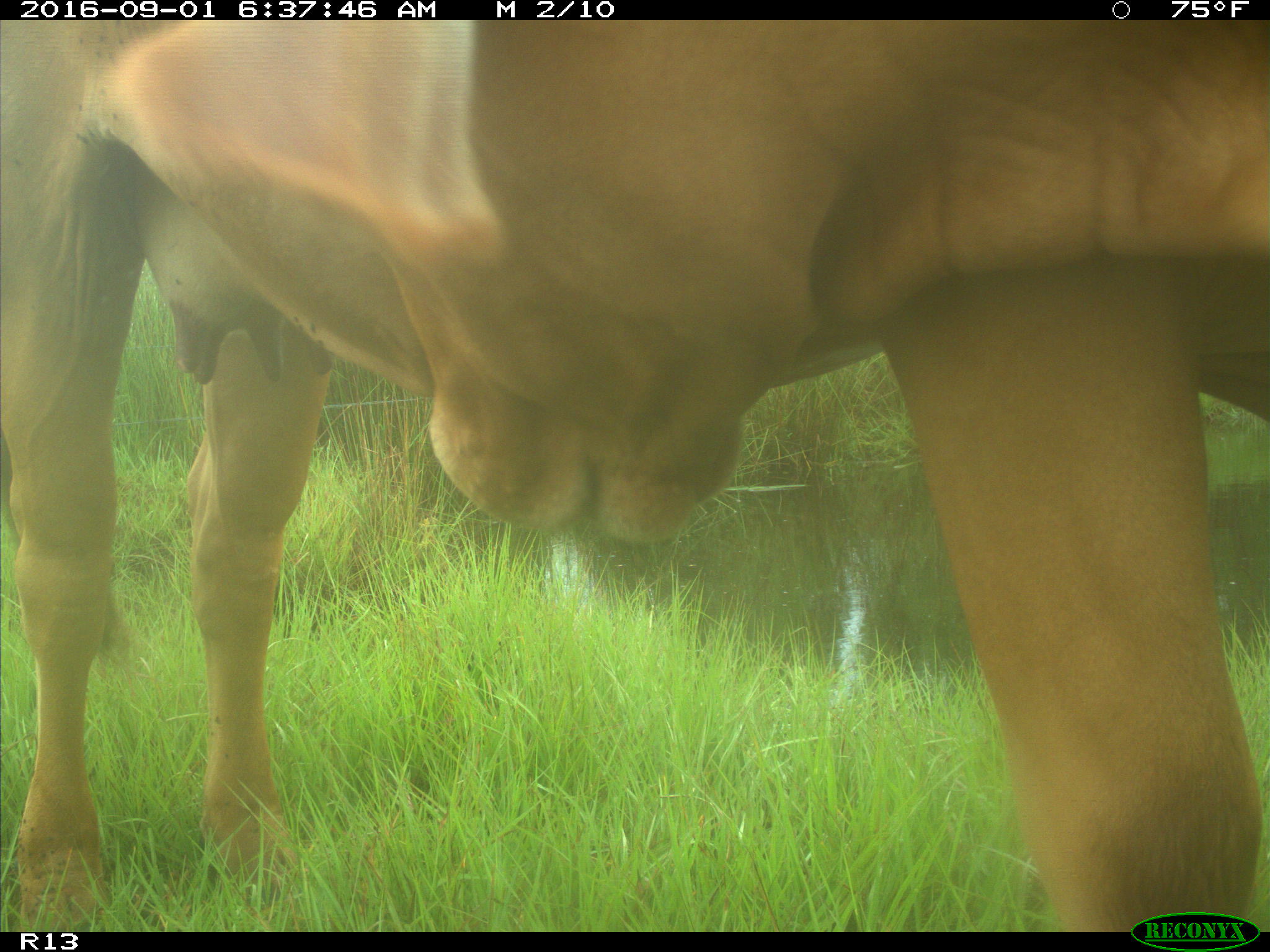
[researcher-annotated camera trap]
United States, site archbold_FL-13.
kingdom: Animalia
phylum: Chordata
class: Mammalia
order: Artiodactyla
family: Bovidae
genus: Bos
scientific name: Bos taurus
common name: domestic cow